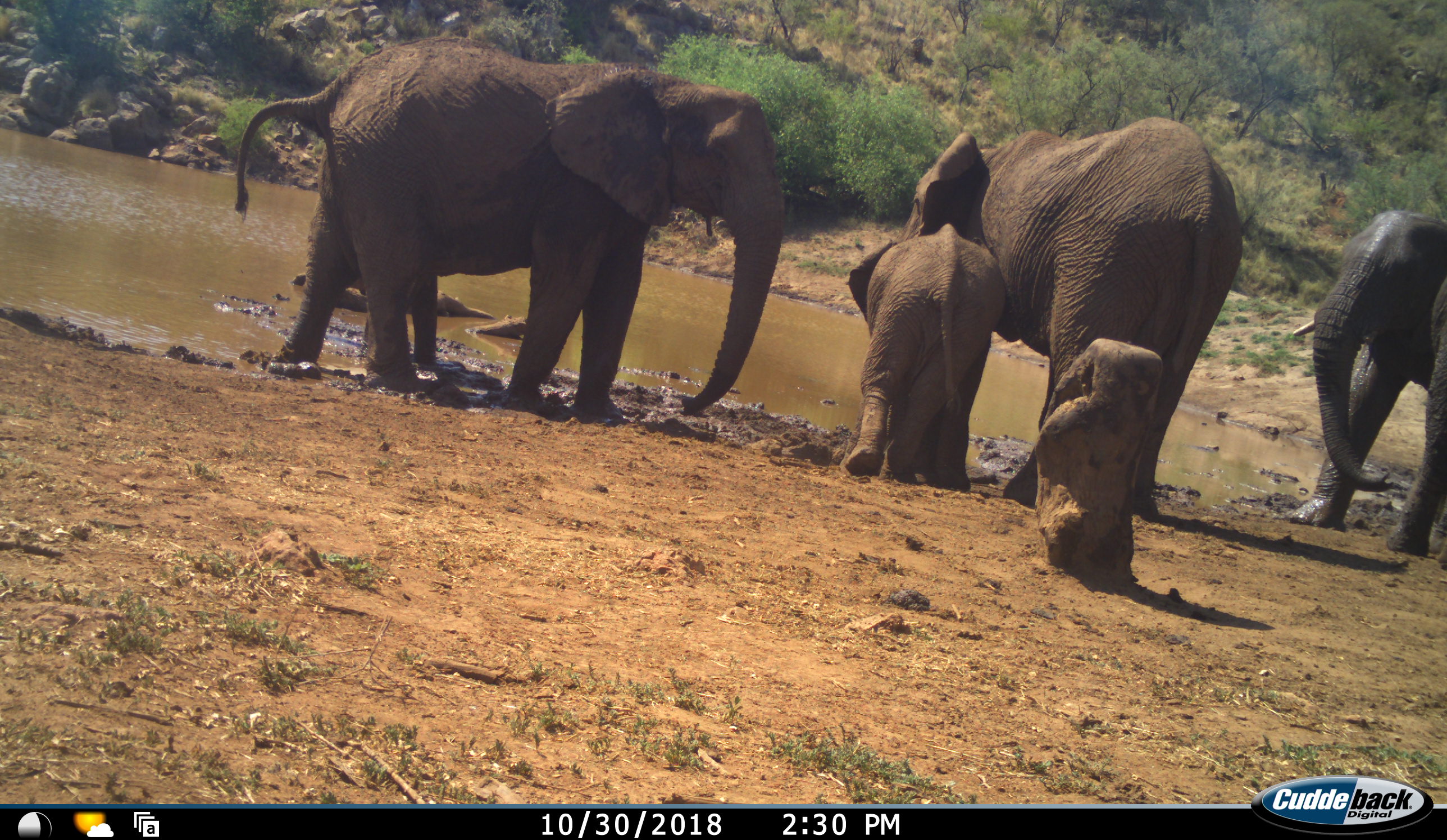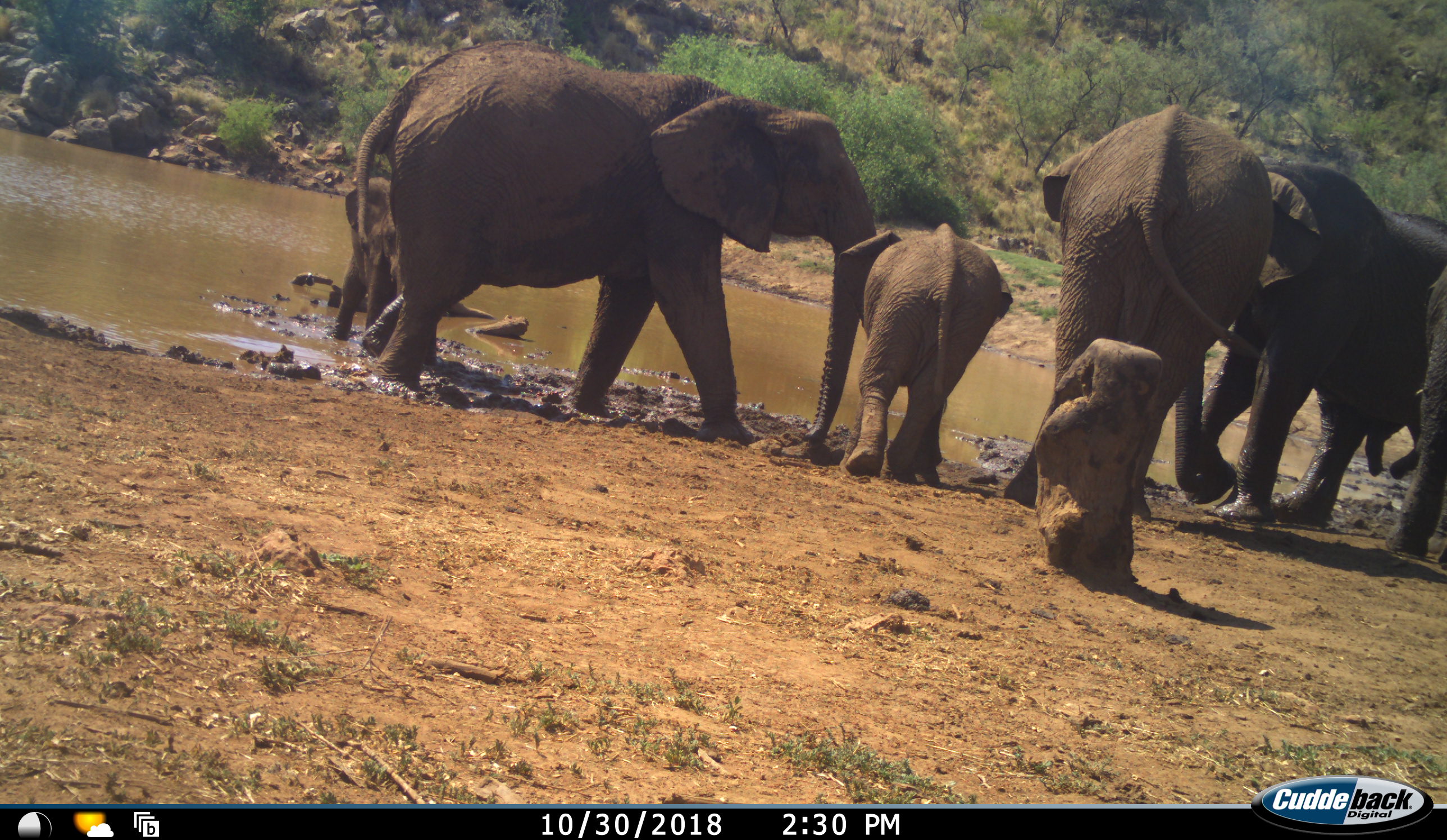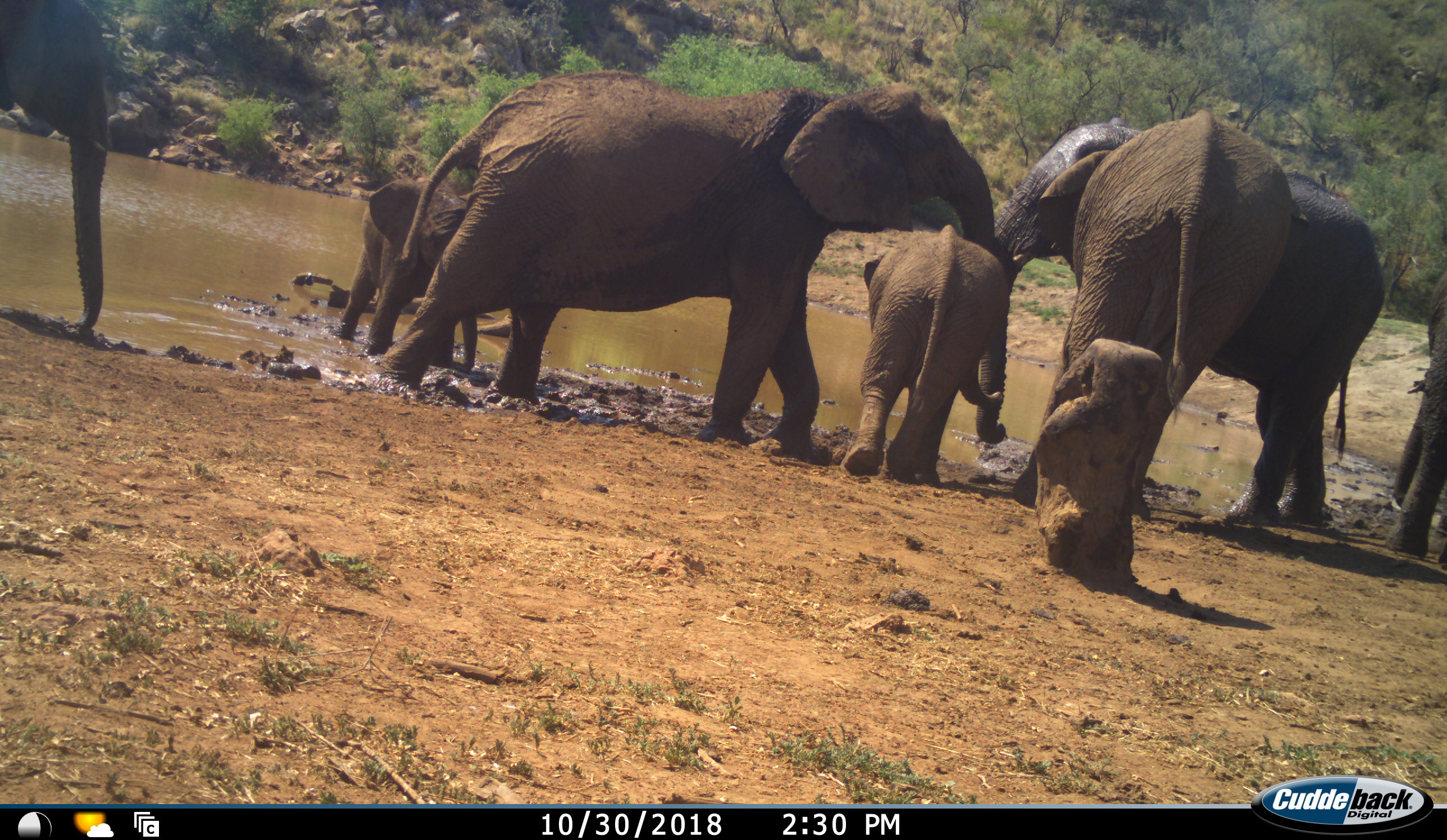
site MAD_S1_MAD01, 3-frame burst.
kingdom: Animalia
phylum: Chordata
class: Mammalia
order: Proboscidea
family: Elephantidae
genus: Loxodonta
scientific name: Loxodonta africana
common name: african bush elephant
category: elephant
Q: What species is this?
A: Elephant (african bush elephant) (Loxodonta africana).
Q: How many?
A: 7.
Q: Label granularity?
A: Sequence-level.